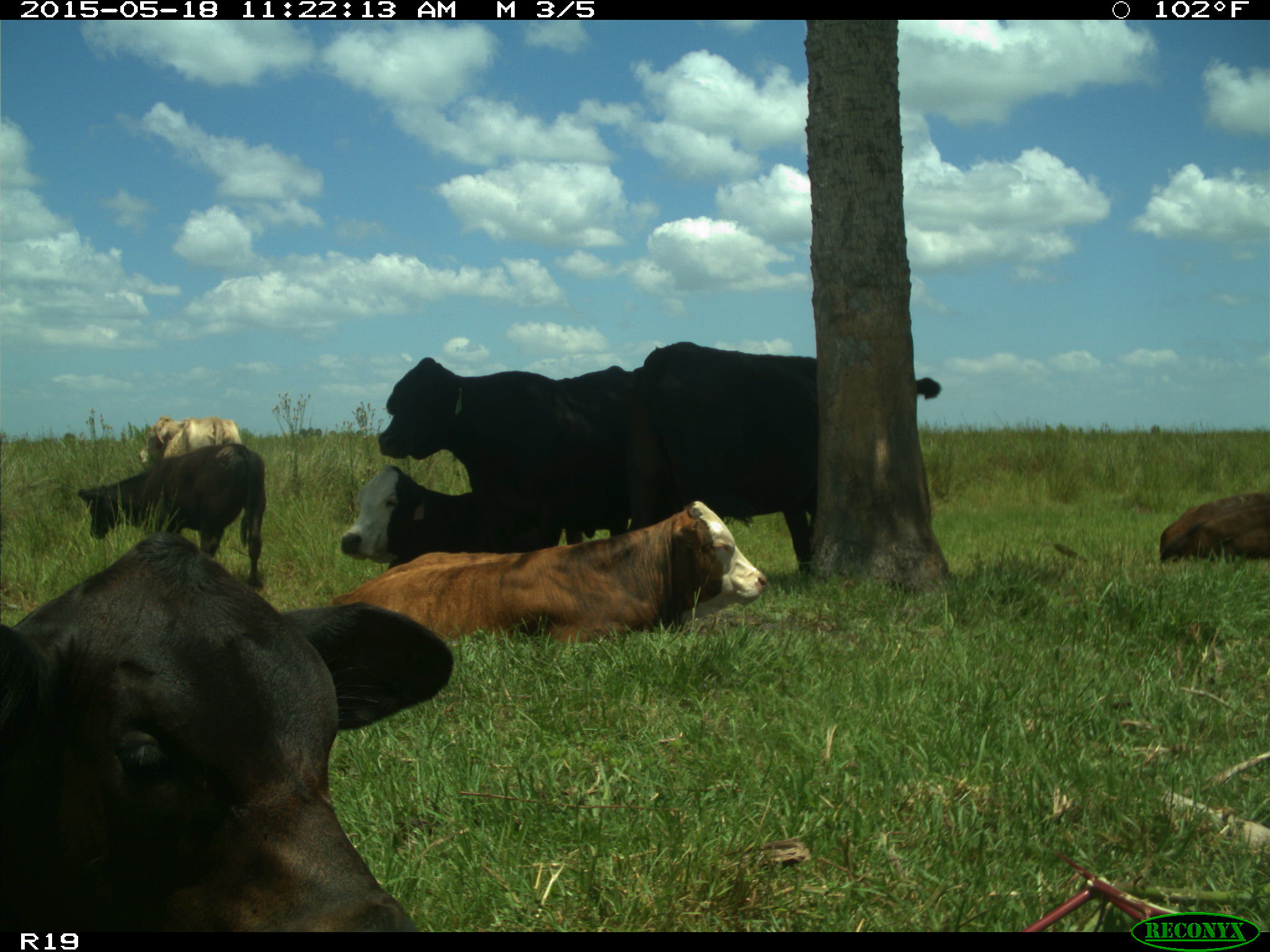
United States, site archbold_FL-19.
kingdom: Animalia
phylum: Chordata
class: Mammalia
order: Artiodactyla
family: Bovidae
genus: Bos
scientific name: Bos taurus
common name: domestic cow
Bos taurus (domestic cow).